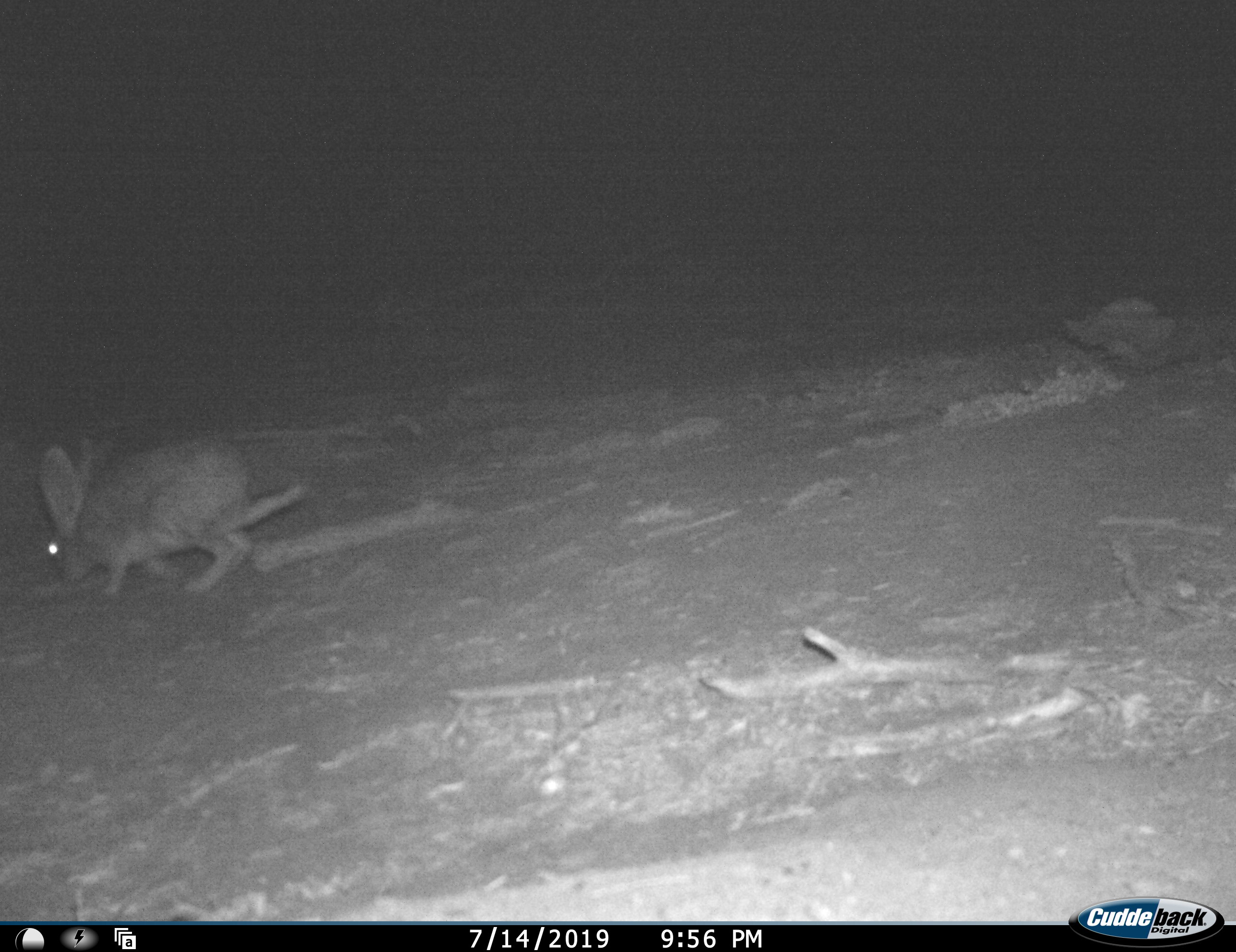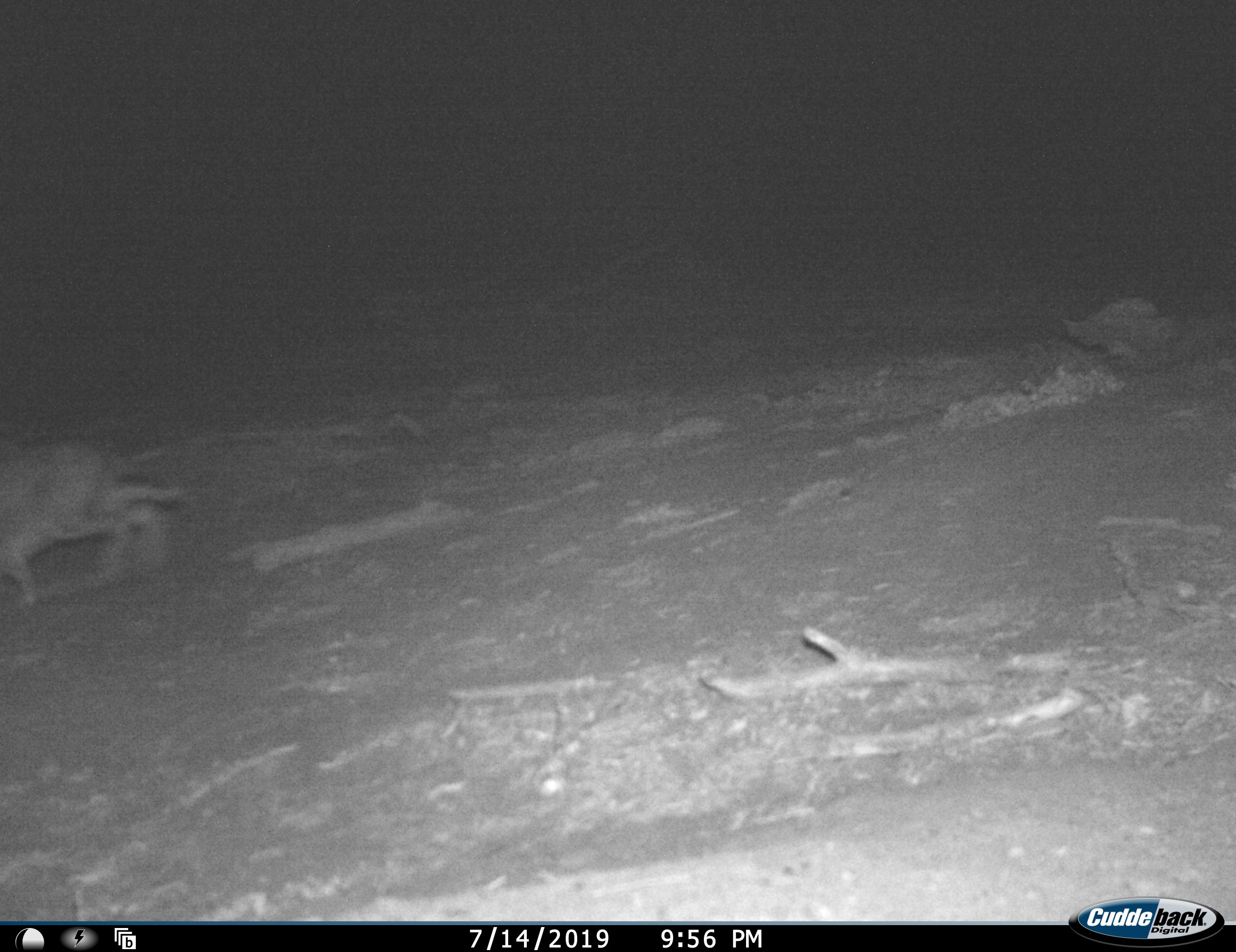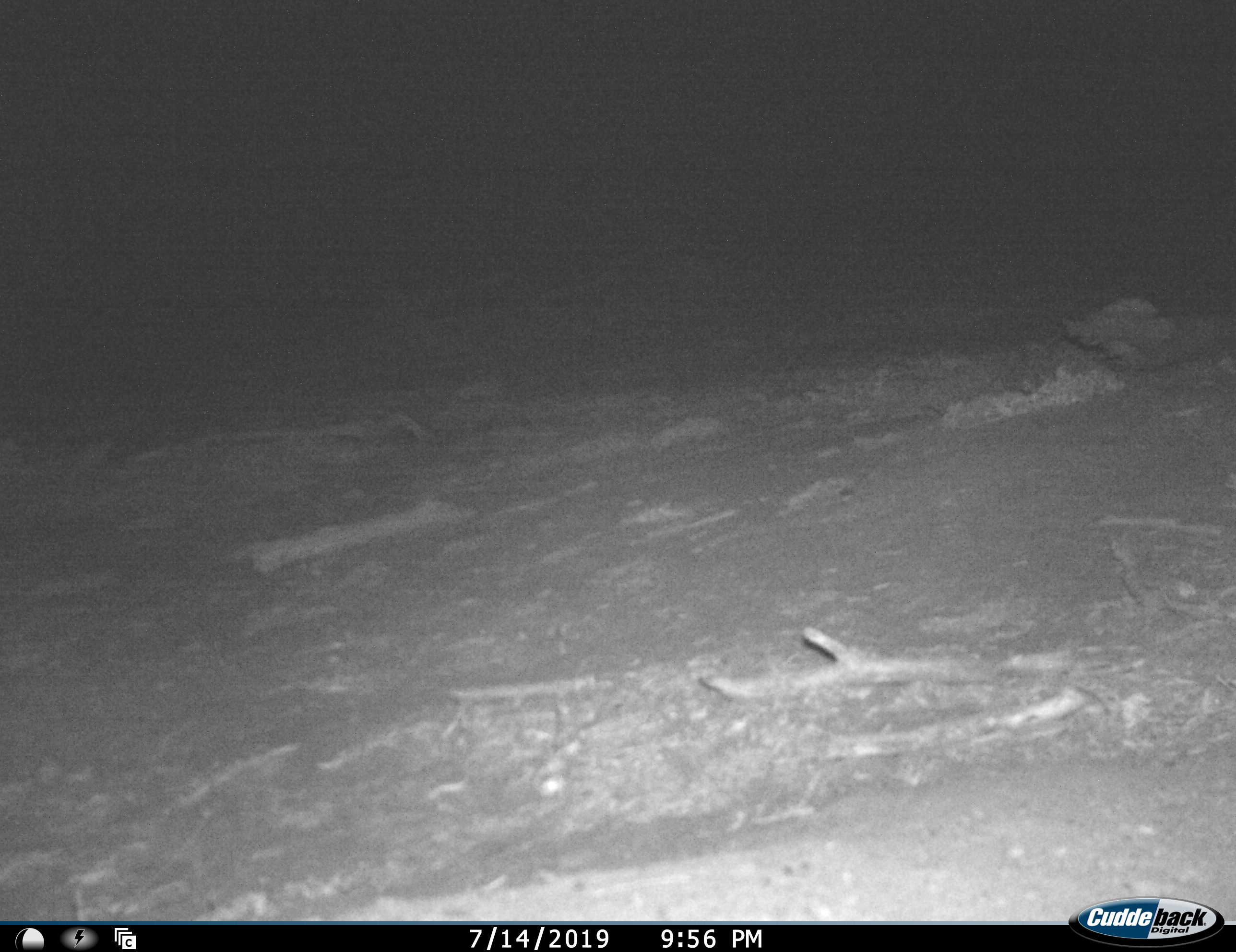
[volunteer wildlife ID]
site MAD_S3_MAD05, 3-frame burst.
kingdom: Animalia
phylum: Chordata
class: Mammalia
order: Lagomorpha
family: Leporidae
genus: Lepus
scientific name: Lepus capensis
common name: cape hare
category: harecape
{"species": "harecape (cape hare) (Lepus capensis)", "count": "1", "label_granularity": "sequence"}